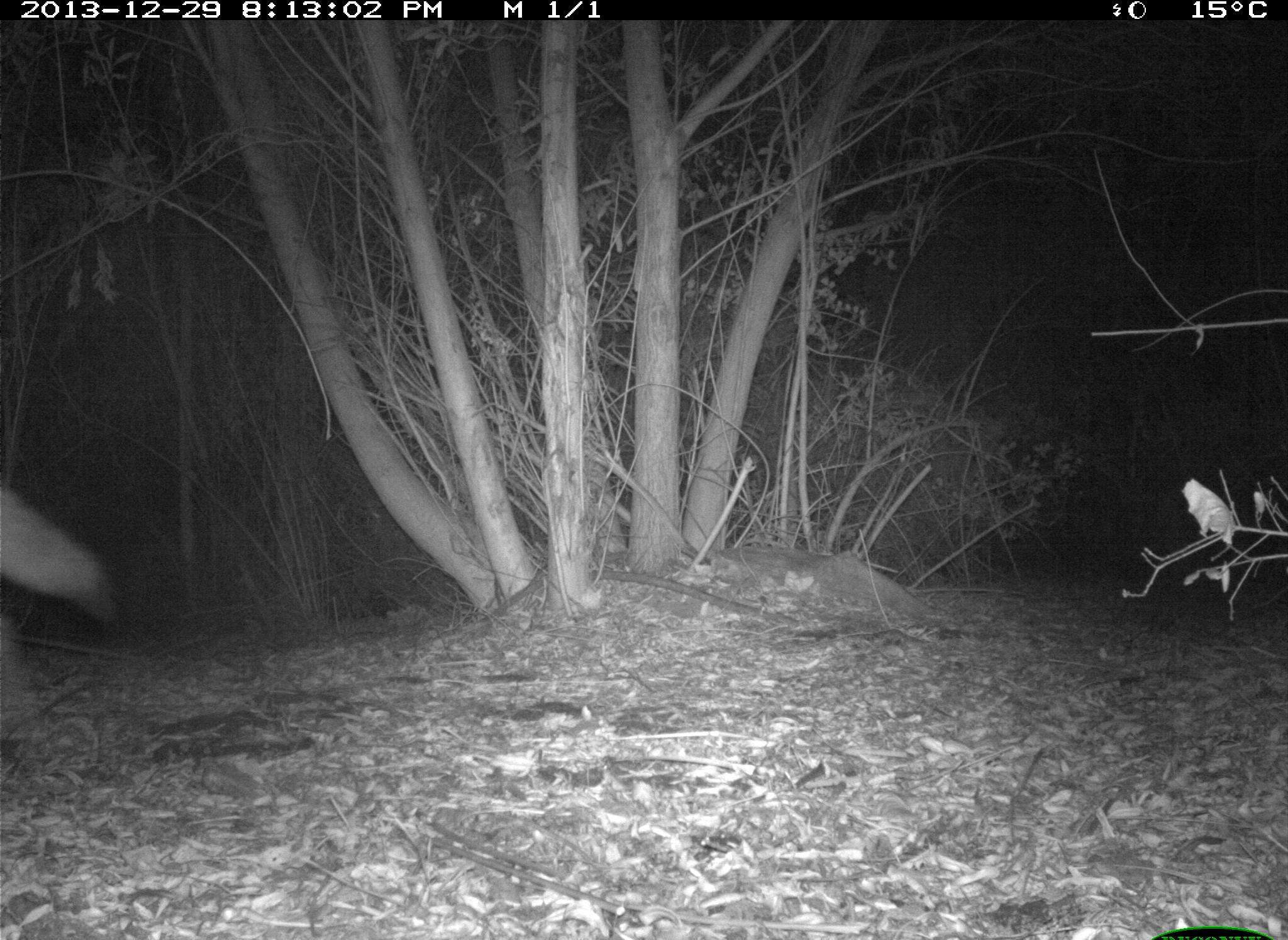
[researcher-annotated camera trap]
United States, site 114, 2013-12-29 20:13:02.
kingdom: Animalia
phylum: Chordata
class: Mammalia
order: Carnivora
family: Canidae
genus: Canis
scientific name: Canis latrans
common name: coyote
Coyote (Canis latrans).